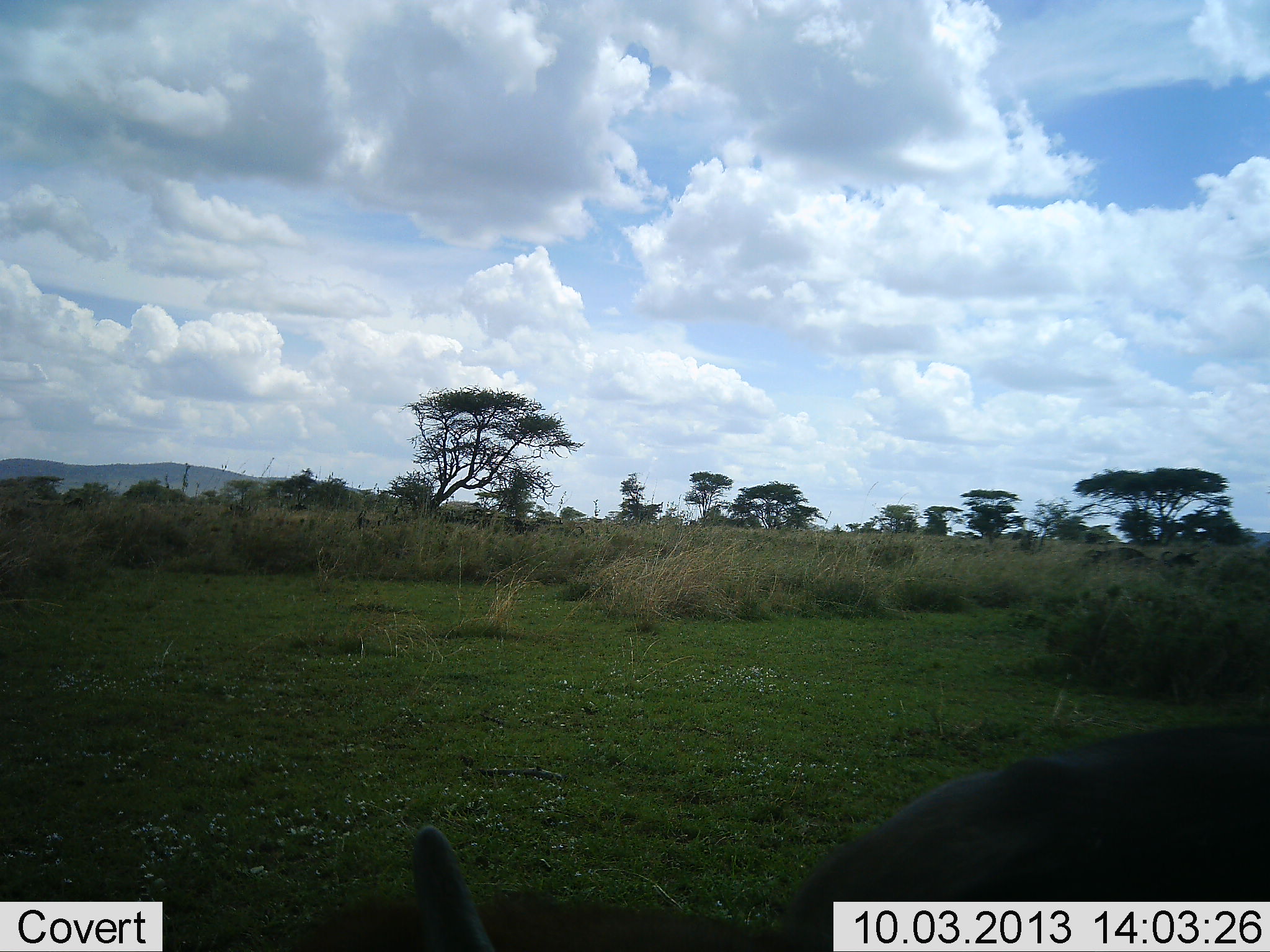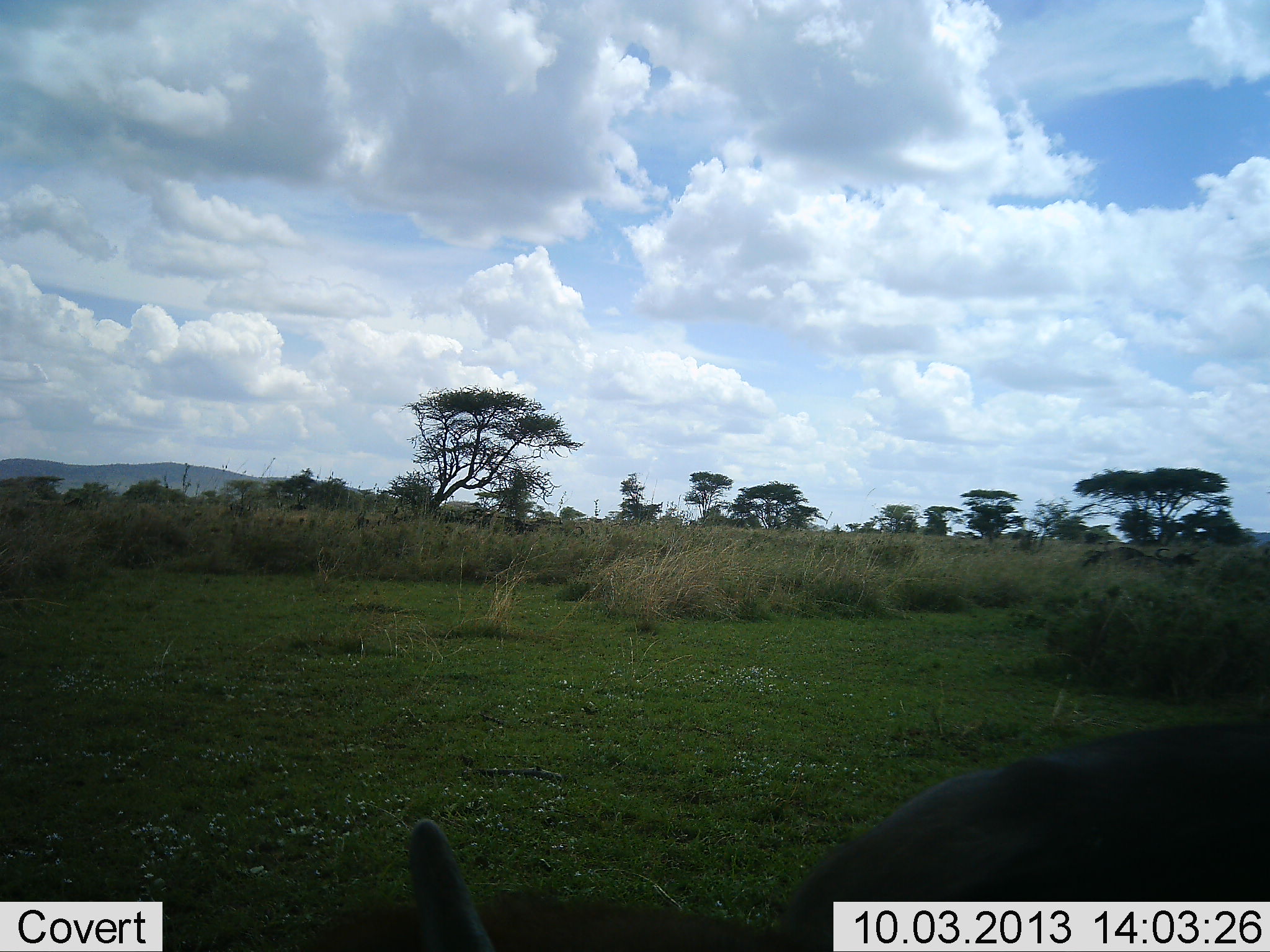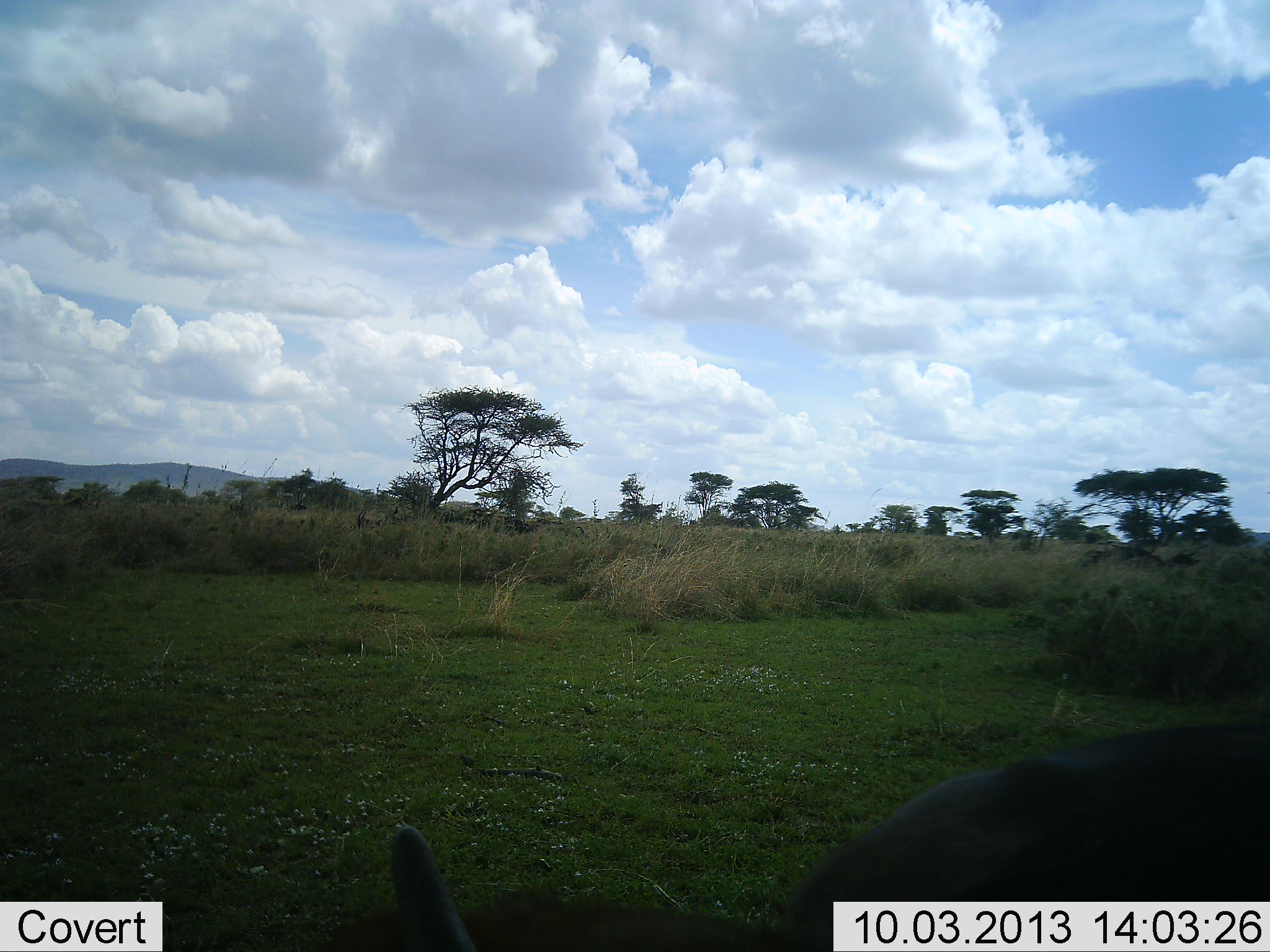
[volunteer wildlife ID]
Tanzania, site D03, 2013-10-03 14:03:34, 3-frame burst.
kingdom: Animalia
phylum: Chordata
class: Mammalia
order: Artiodactyla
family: Bovidae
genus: Syncerus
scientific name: Syncerus caffer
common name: cape buffalo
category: buffalo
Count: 3.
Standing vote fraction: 83%.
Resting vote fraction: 33%.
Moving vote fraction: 17%.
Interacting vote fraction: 0%.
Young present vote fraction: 0%.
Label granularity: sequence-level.